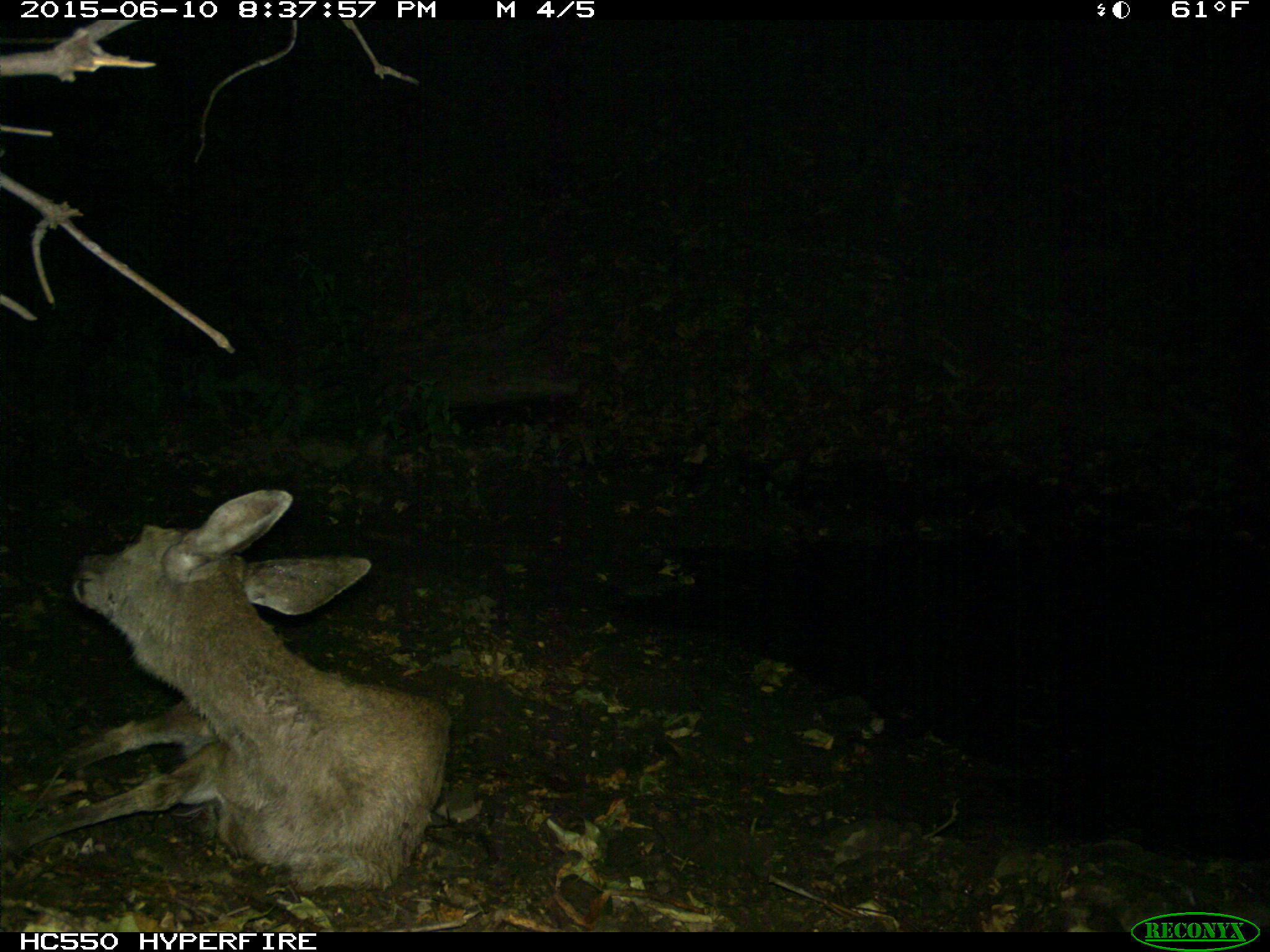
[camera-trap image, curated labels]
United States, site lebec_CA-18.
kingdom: Animalia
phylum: Chordata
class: Mammalia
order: Artiodactyla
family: Cervidae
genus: Odocoileus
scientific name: Odocoileus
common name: deer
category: unidentified deer